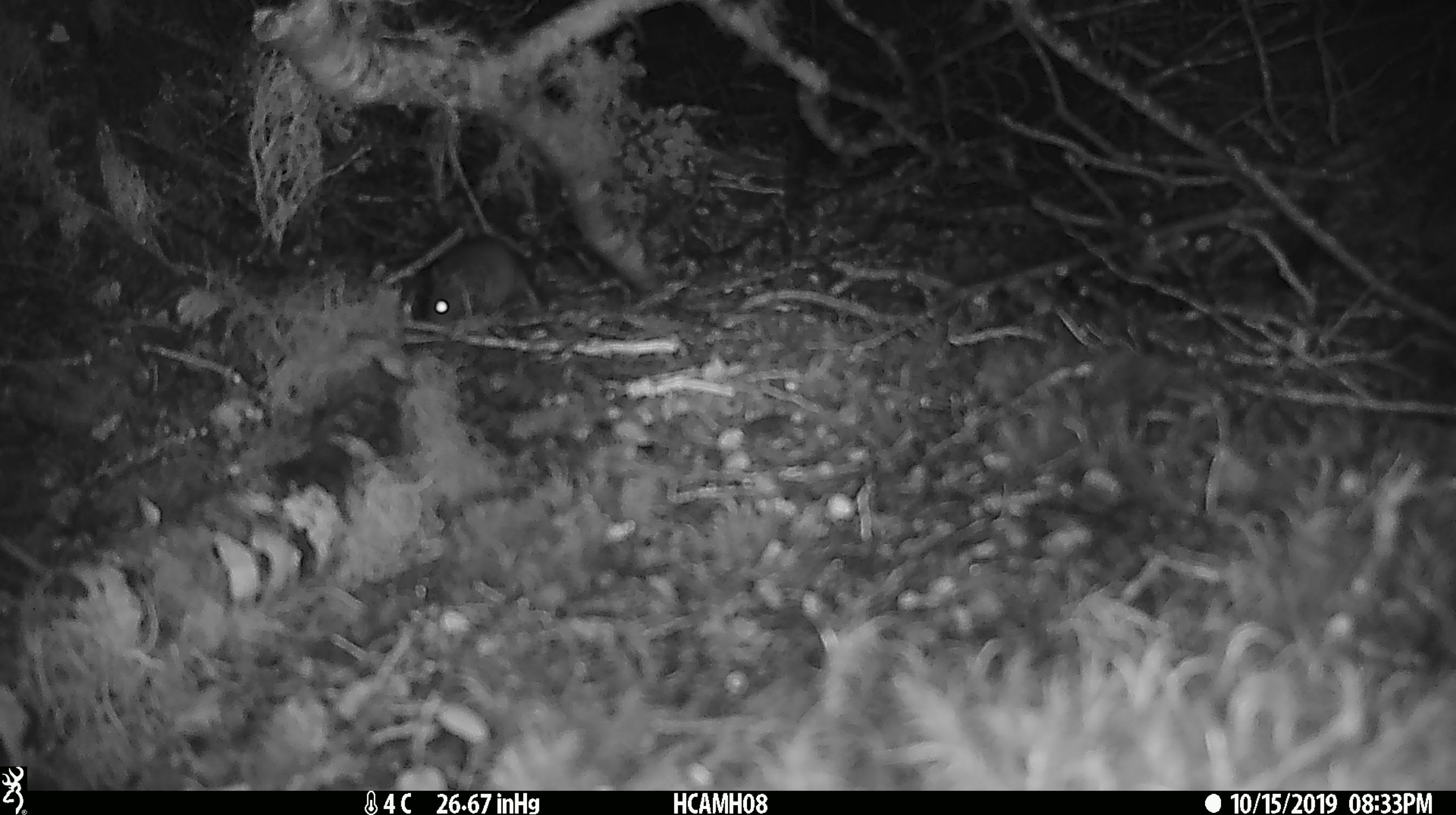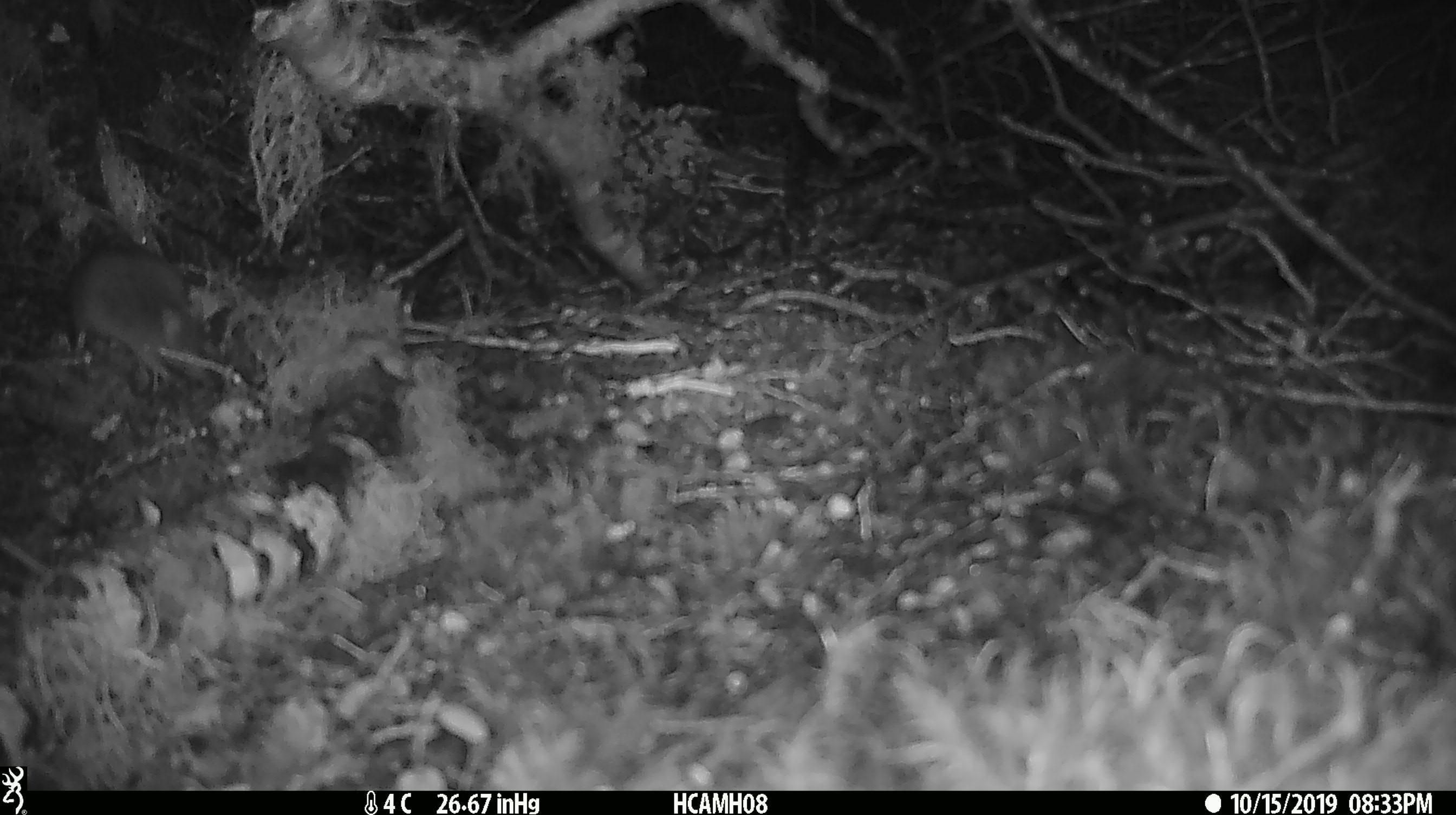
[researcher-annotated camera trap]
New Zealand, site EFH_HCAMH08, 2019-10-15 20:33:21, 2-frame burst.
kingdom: Animalia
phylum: Chordata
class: Mammalia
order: Rodentia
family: Muridae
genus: Mus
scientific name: Mus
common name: mouse